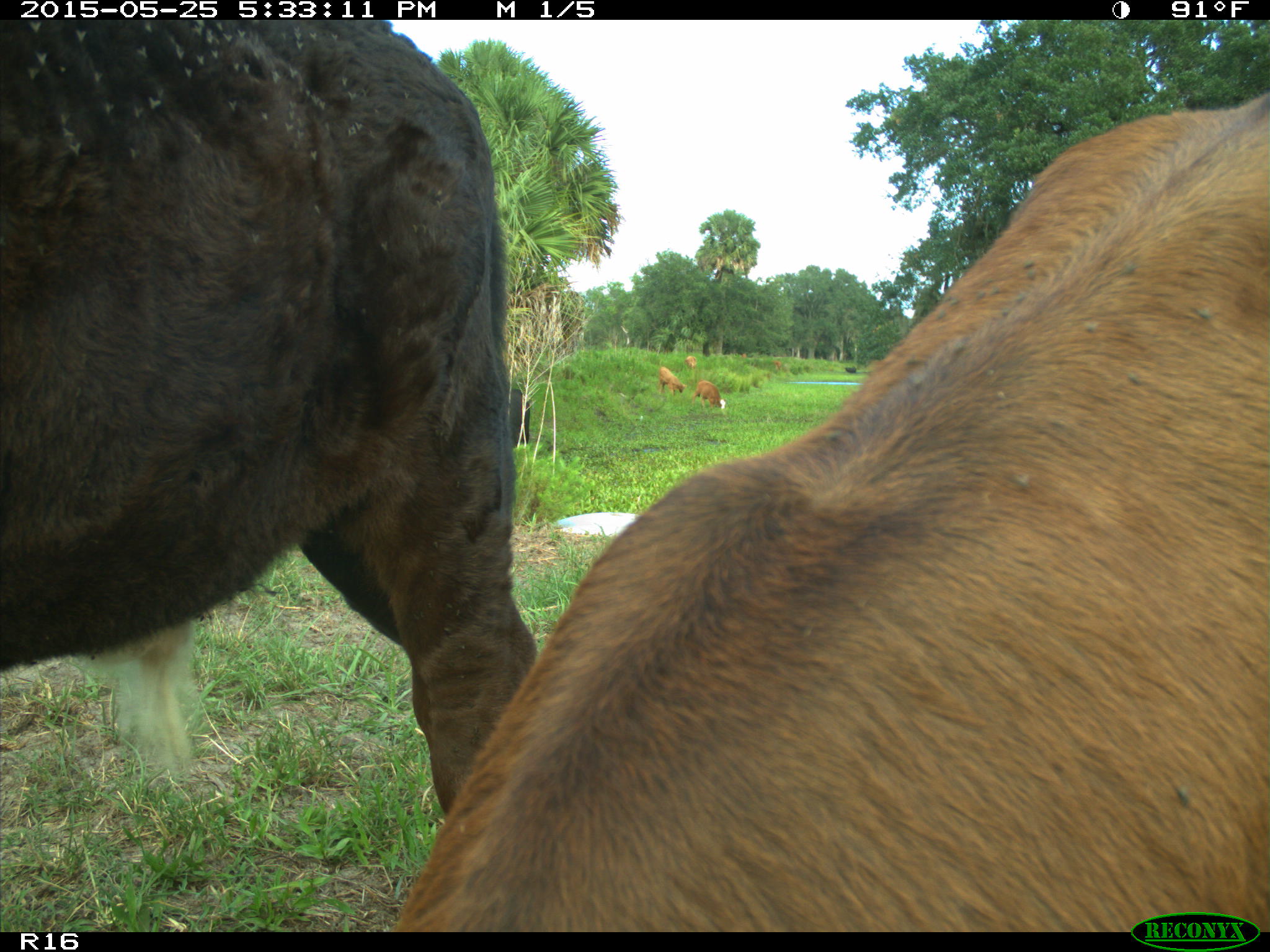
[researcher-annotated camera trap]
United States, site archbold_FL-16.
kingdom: Animalia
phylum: Chordata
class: Mammalia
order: Artiodactyla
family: Bovidae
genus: Bos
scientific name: Bos taurus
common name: domestic cow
Bos taurus (domestic cow).